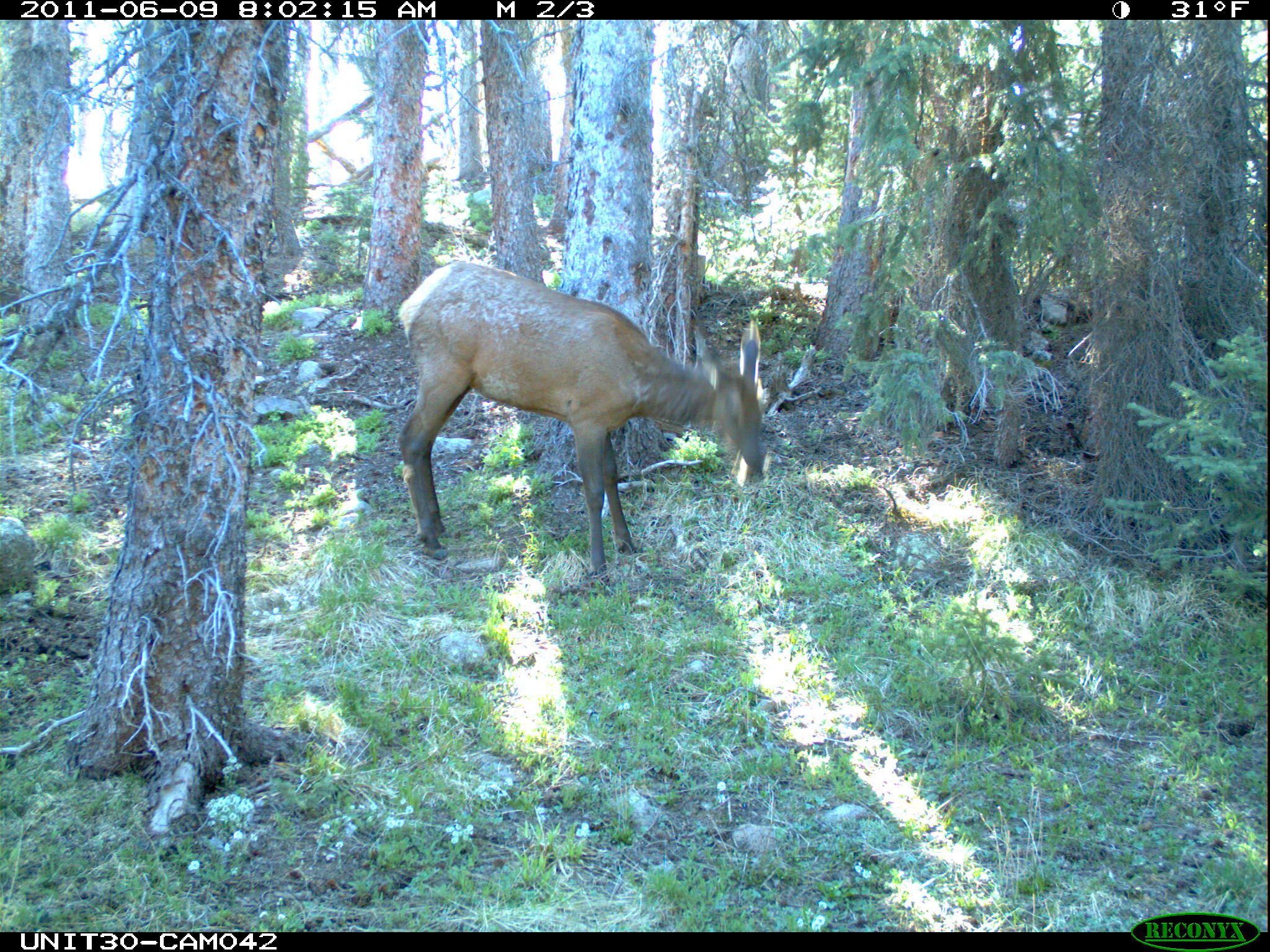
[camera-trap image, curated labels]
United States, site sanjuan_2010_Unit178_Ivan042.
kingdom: Animalia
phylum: Chordata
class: Mammalia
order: Artiodactyla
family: Cervidae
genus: Cervus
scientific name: Cervus elaphus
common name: red deer